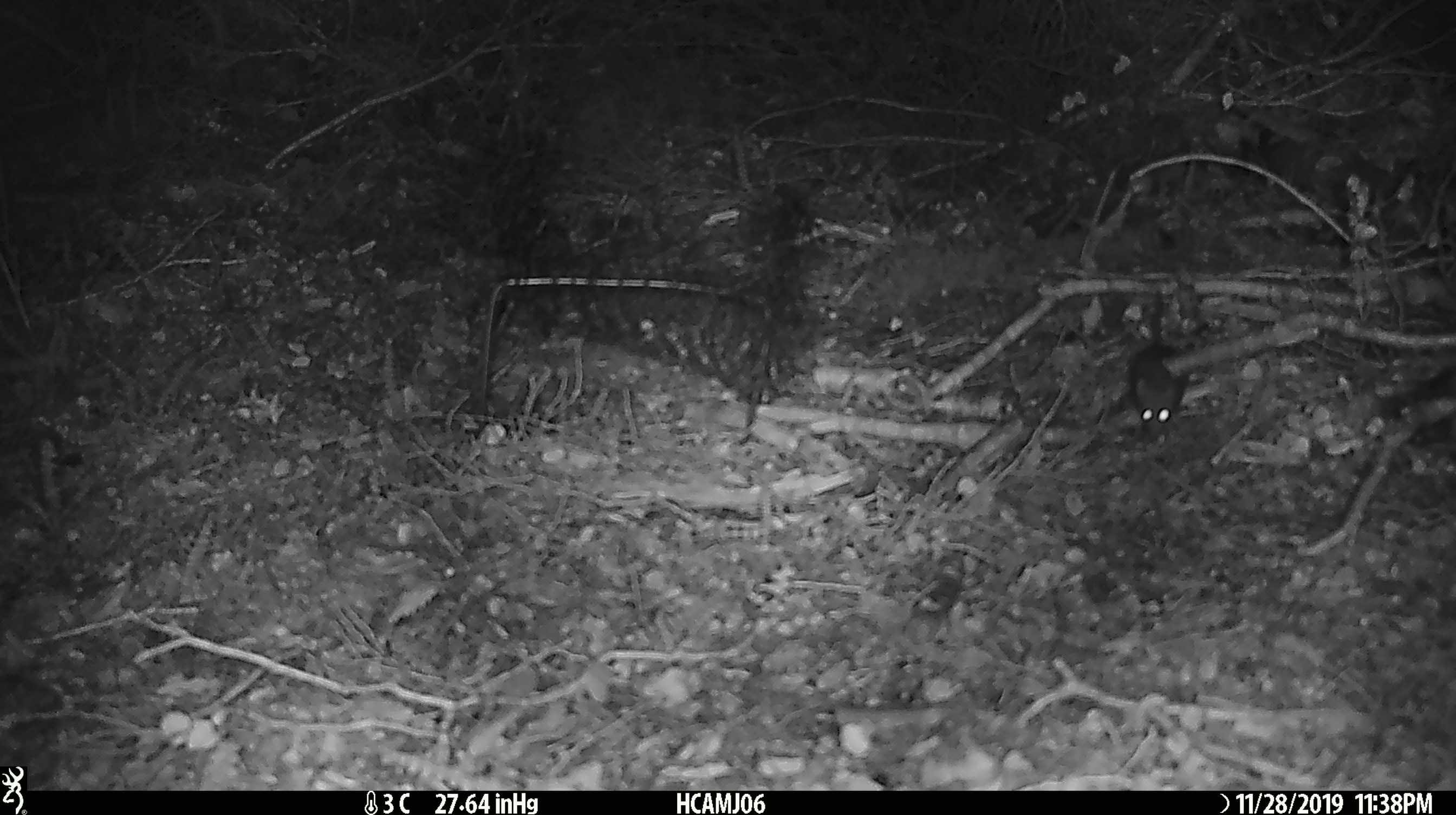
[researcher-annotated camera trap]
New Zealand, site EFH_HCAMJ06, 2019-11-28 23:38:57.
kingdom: Animalia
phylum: Chordata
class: Mammalia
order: Rodentia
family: Muridae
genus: Mus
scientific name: Mus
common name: mouse